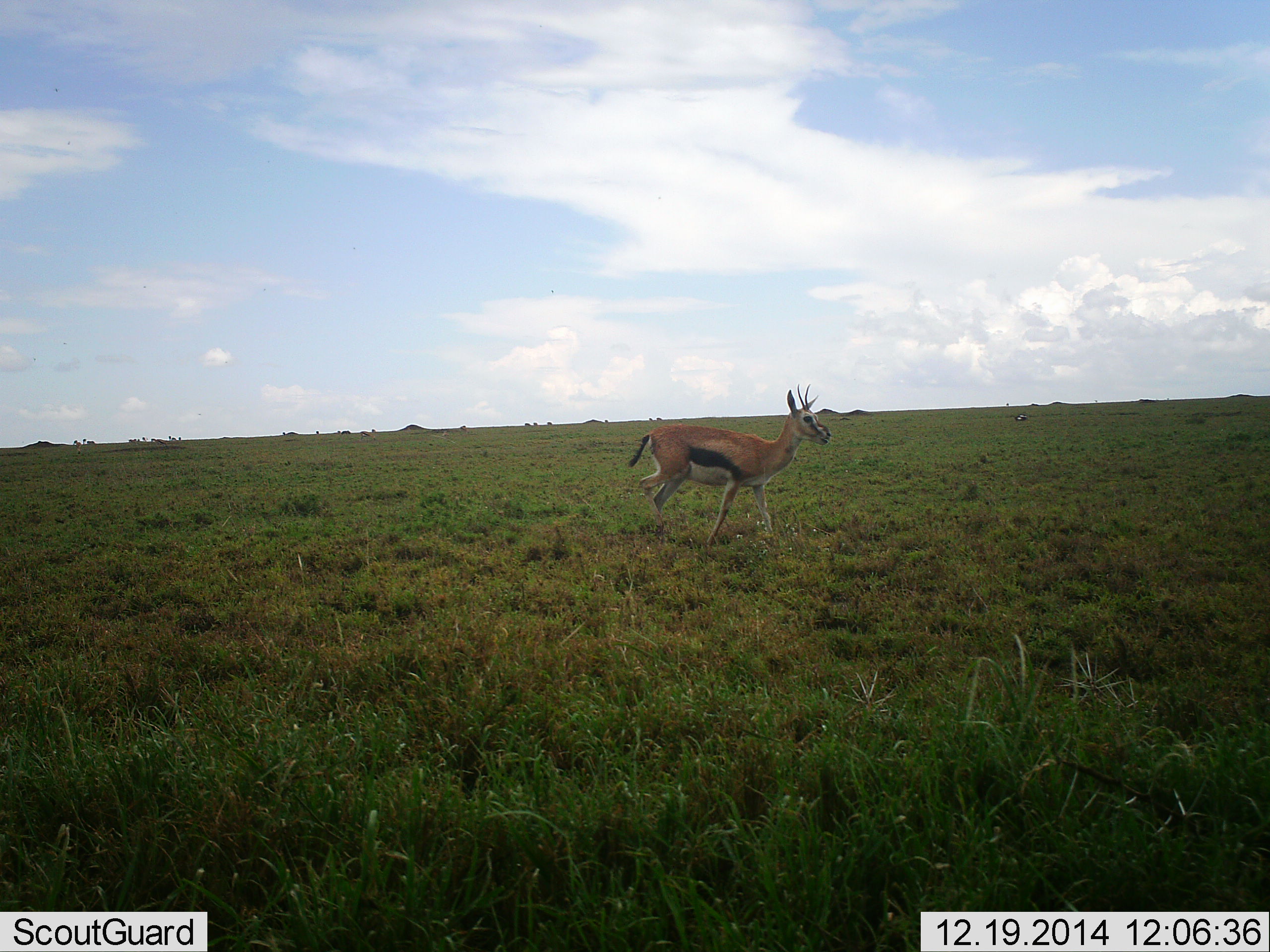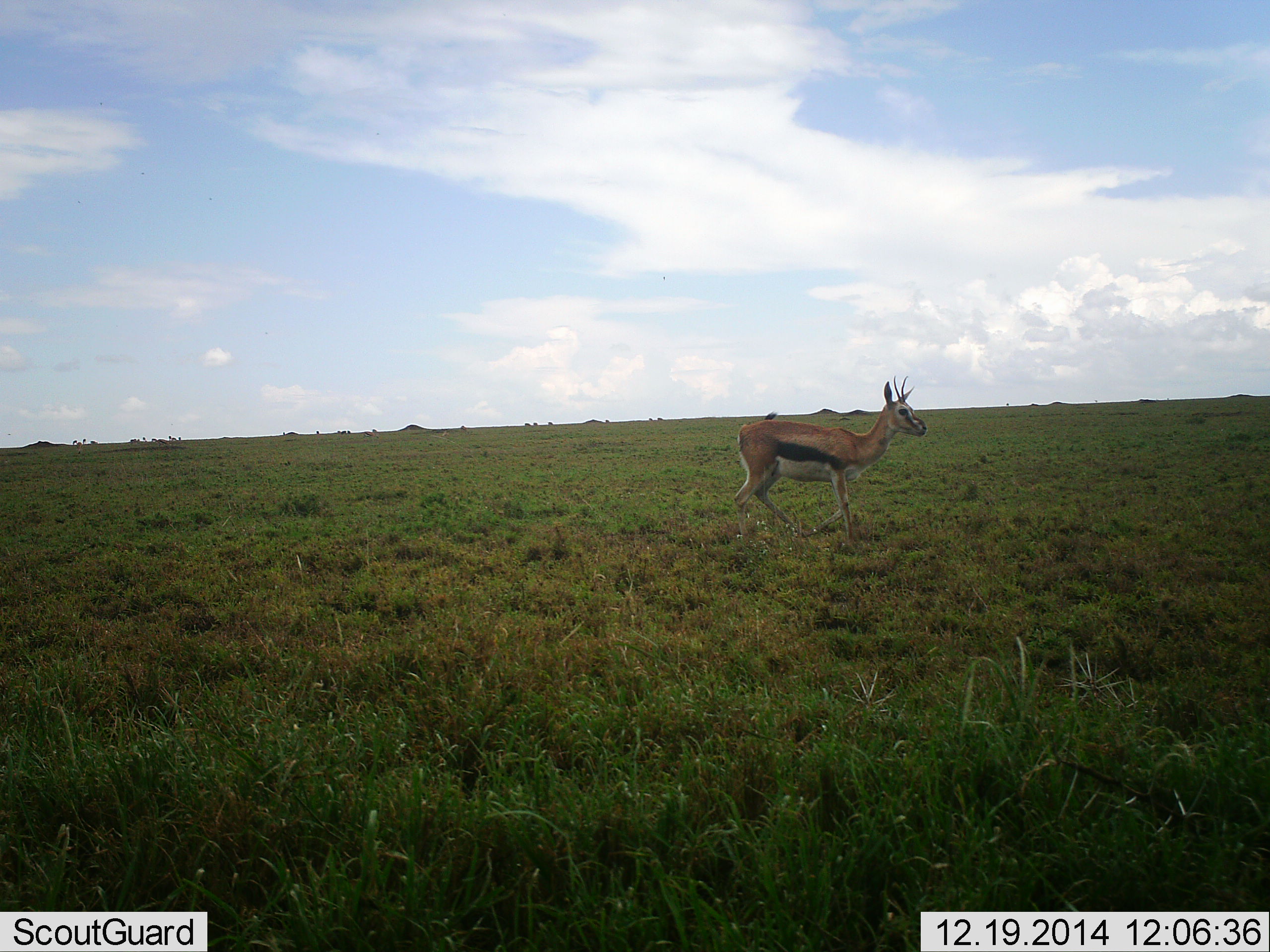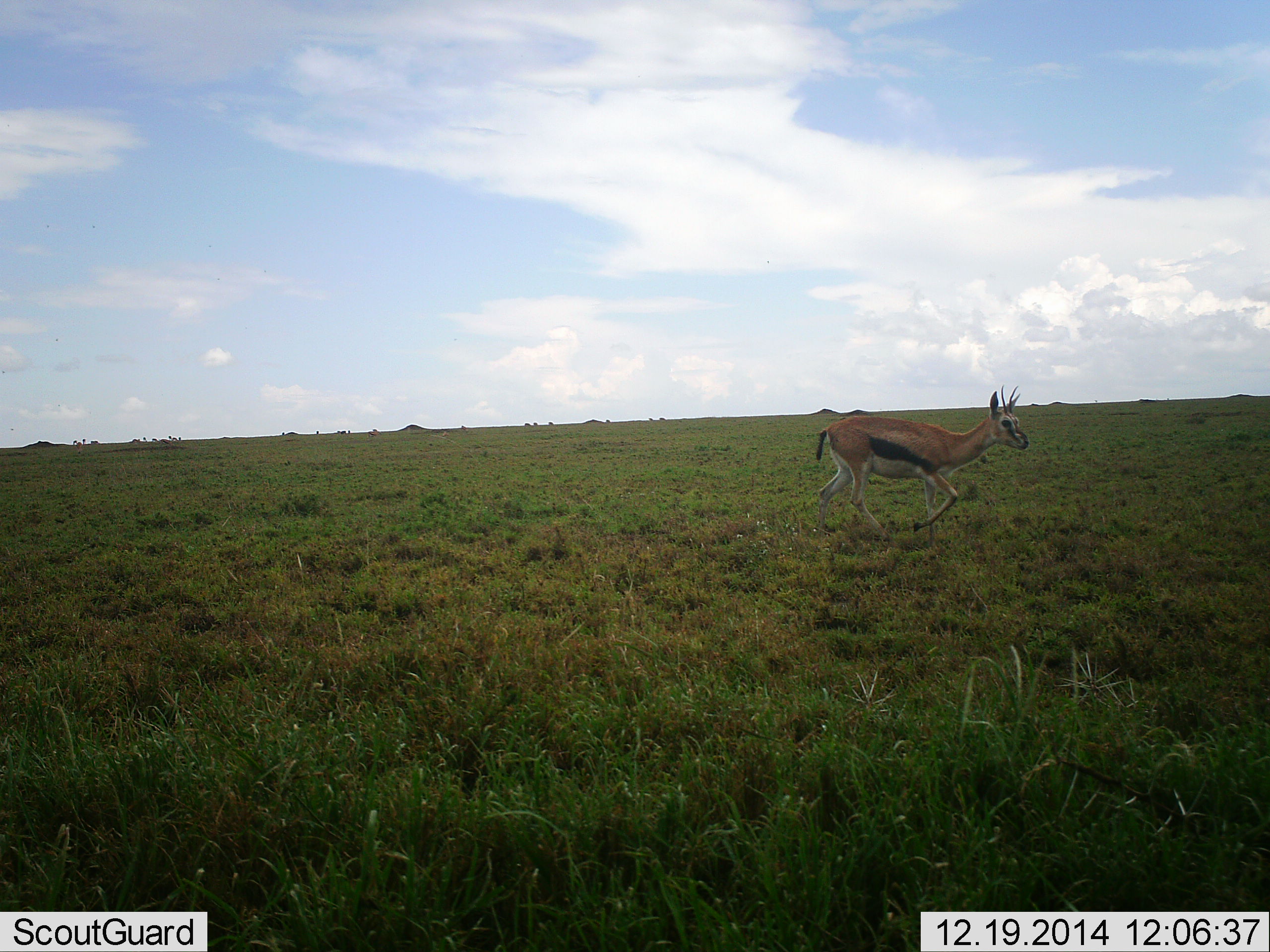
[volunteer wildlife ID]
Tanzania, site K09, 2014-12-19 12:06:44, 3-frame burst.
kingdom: Animalia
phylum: Chordata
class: Mammalia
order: Artiodactyla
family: Bovidae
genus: Eudorcas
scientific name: Eudorcas thomsonii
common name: thomson's gazelle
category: gazellethomsons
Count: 1.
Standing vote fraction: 0%.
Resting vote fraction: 0%.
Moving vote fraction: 100%.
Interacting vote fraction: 0%.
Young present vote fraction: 0%.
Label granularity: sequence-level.